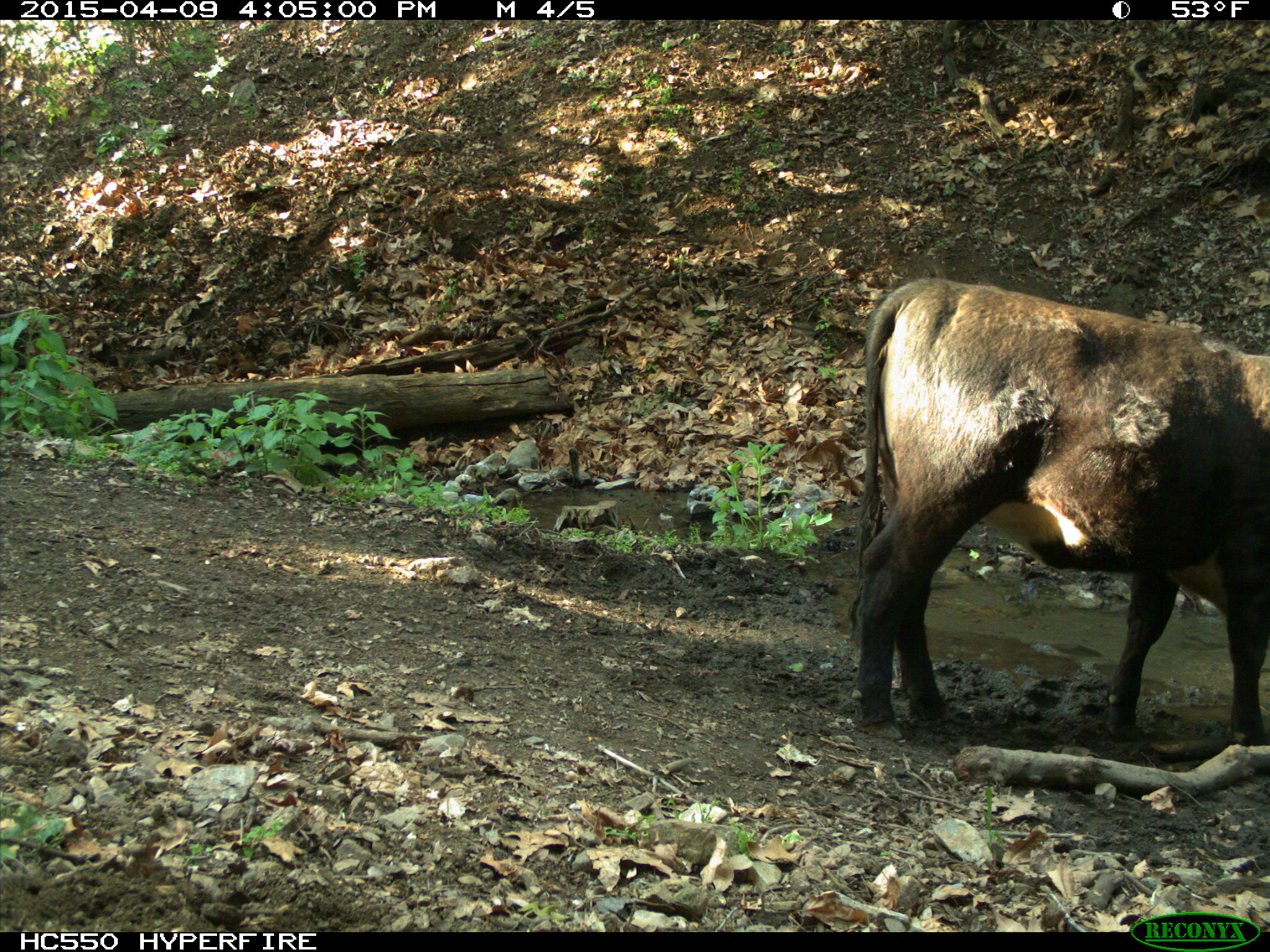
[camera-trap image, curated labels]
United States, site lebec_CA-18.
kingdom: Animalia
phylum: Chordata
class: Mammalia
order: Artiodactyla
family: Bovidae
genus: Bos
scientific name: Bos taurus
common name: domestic cow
Bos taurus (domestic cow).